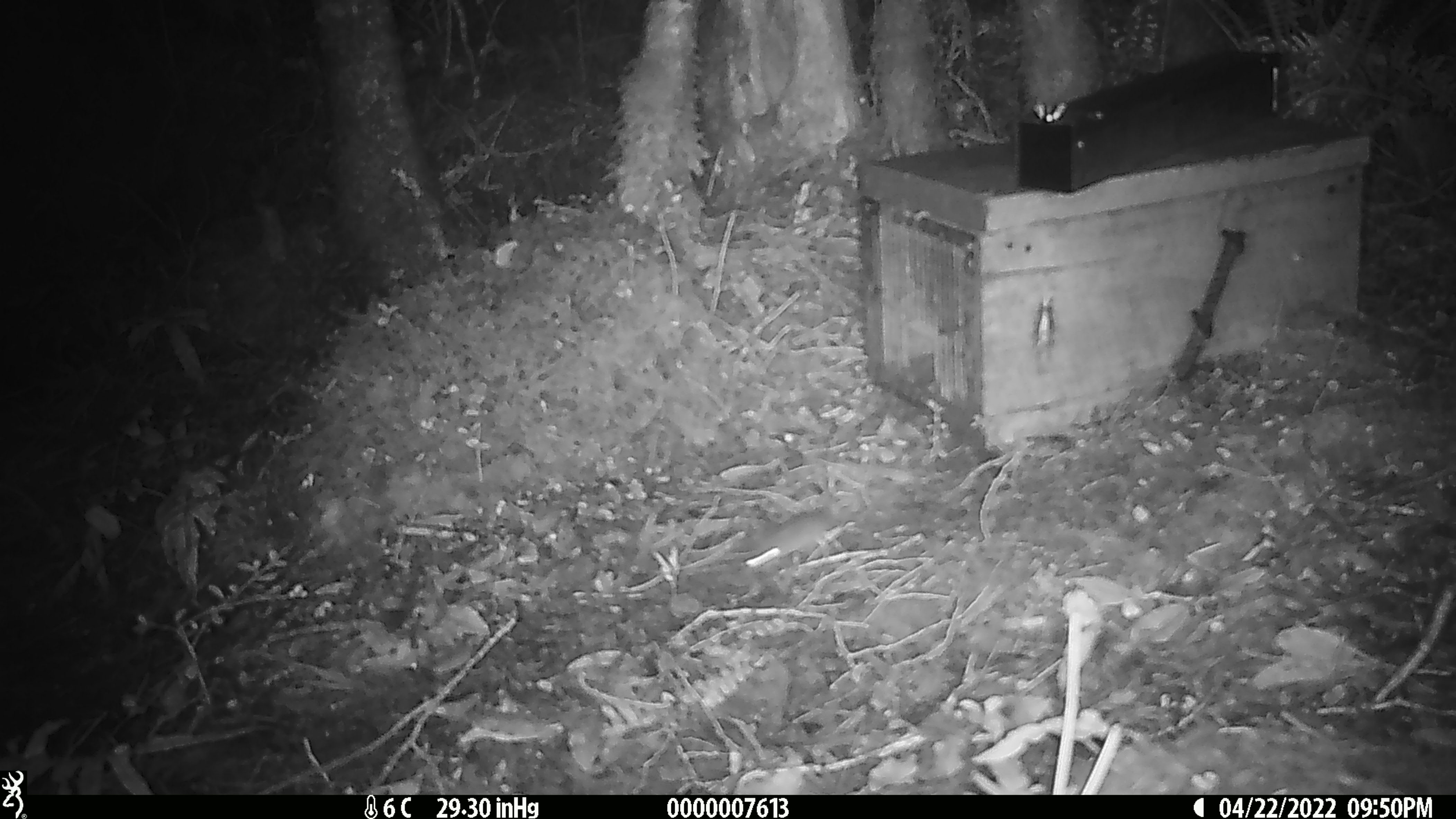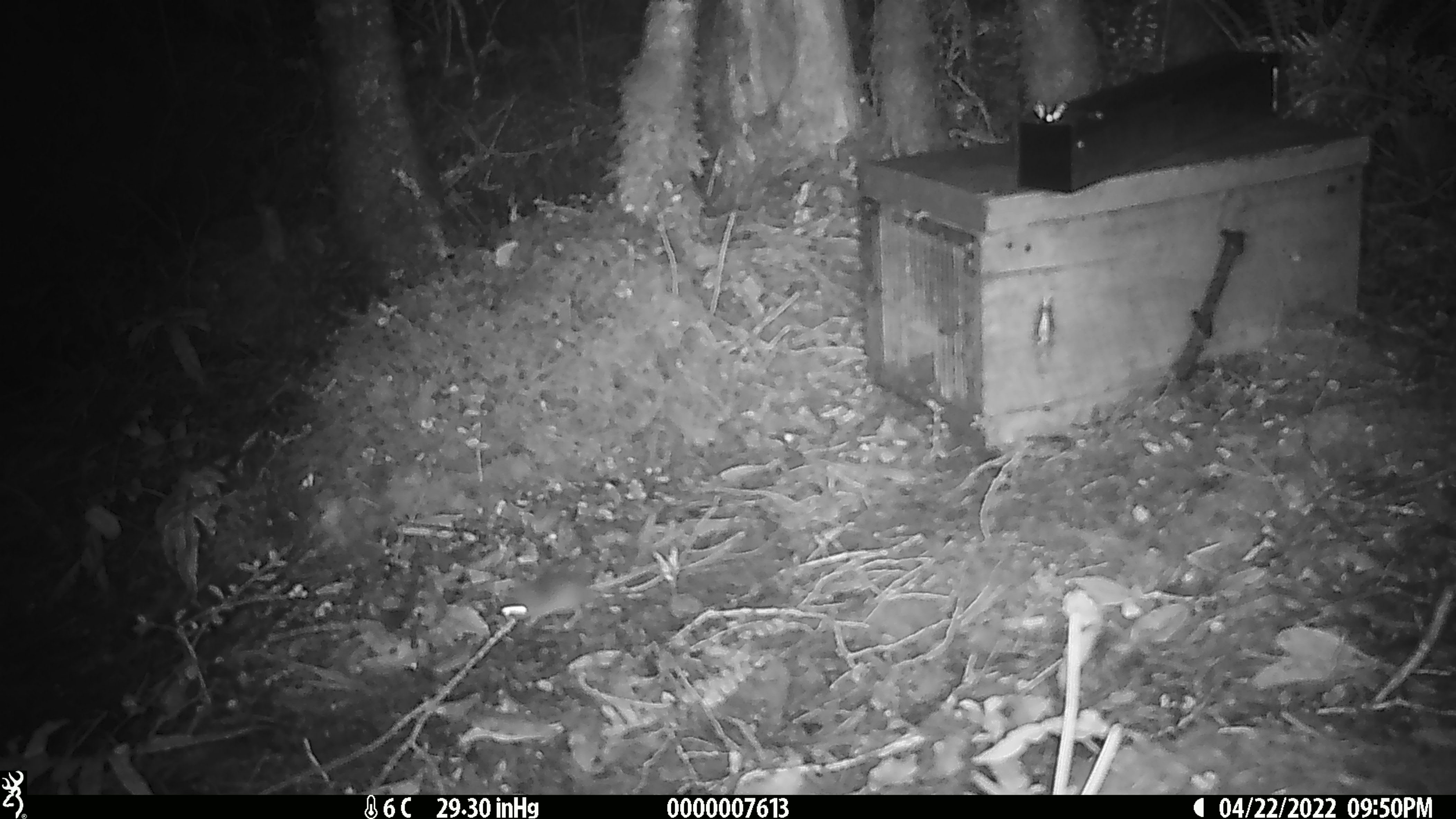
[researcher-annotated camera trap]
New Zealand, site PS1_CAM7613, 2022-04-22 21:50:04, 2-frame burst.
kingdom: Animalia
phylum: Chordata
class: Mammalia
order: Rodentia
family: Muridae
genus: Mus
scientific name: Mus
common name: mouse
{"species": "mouse (Mus)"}